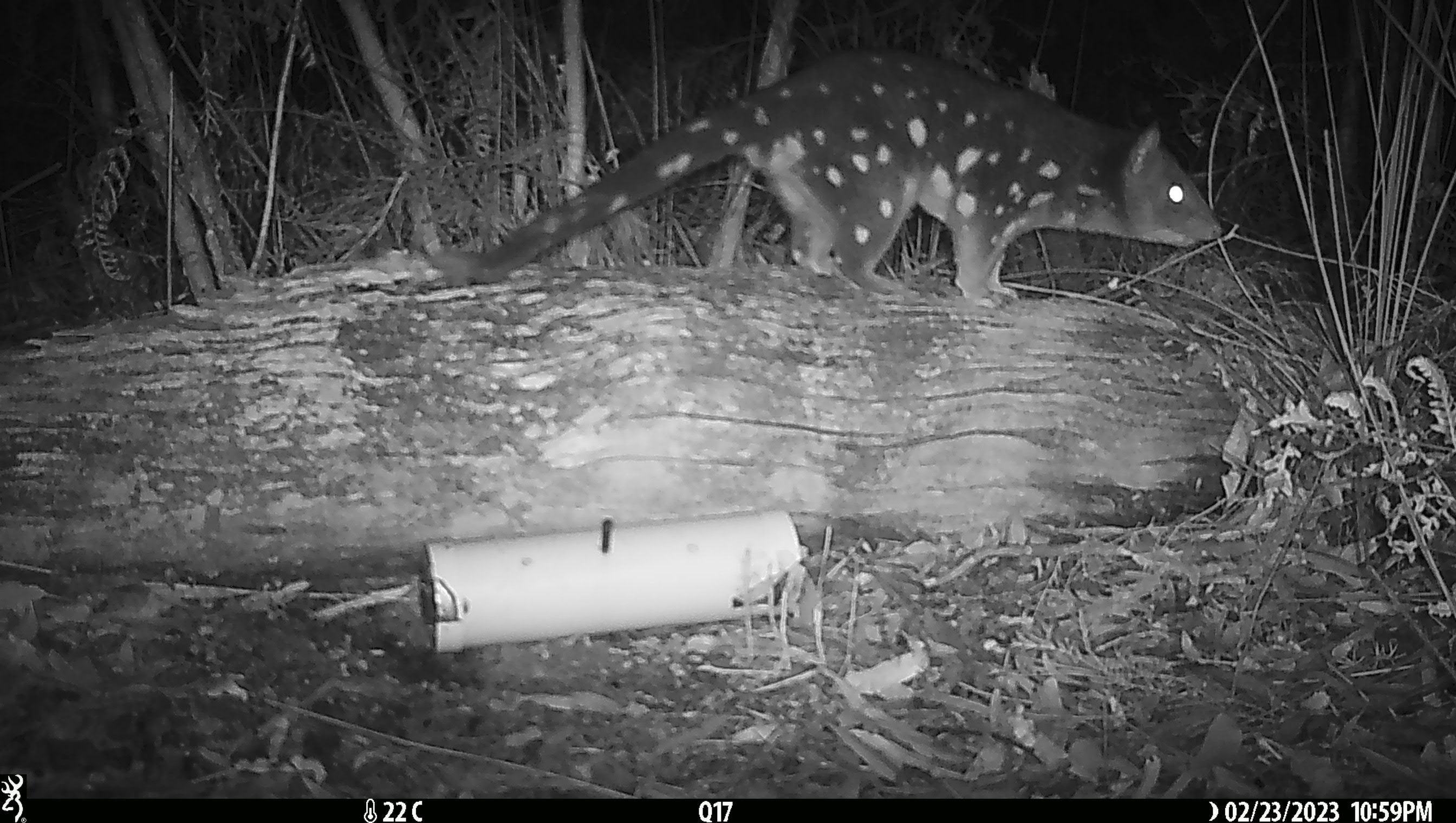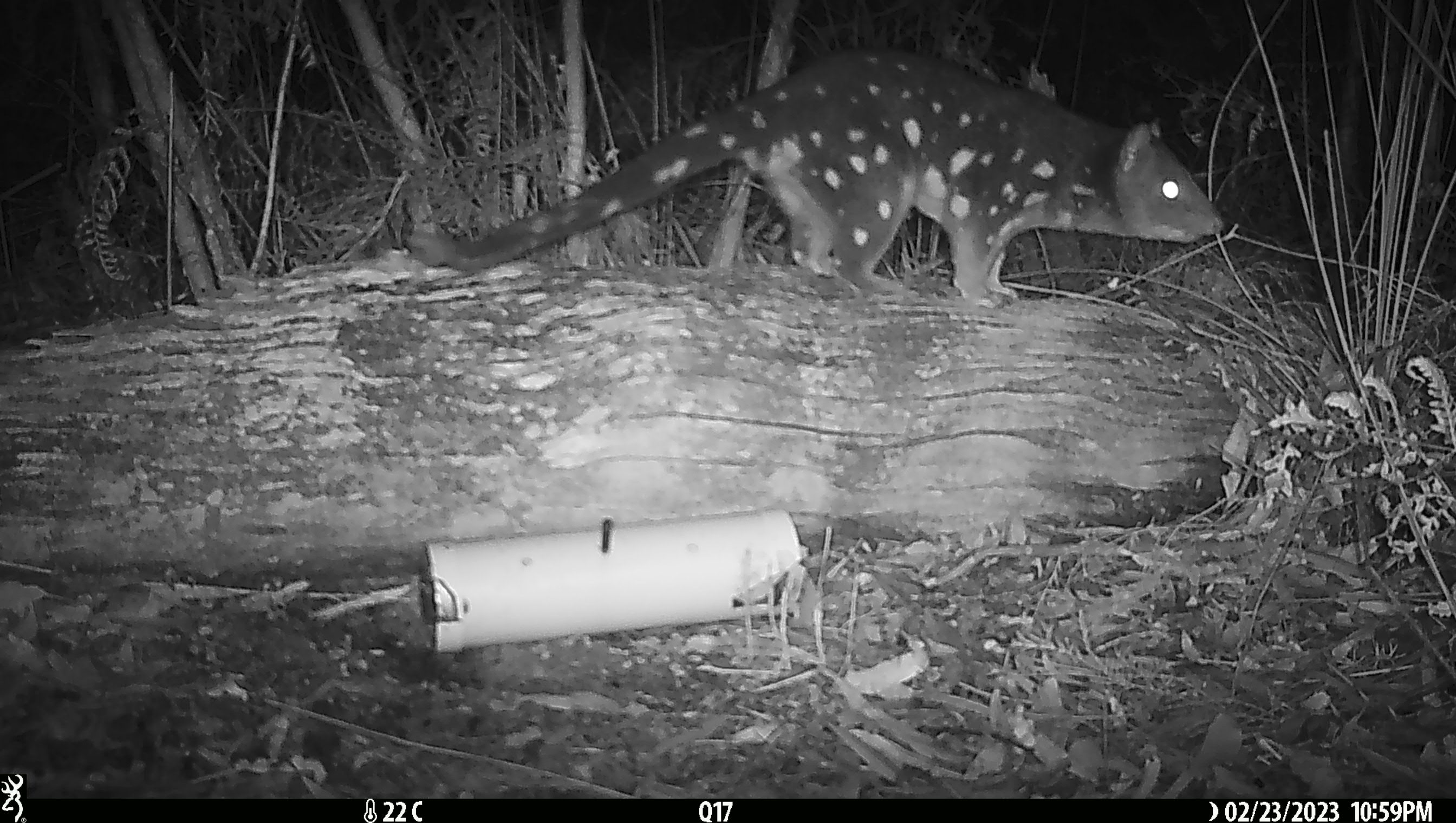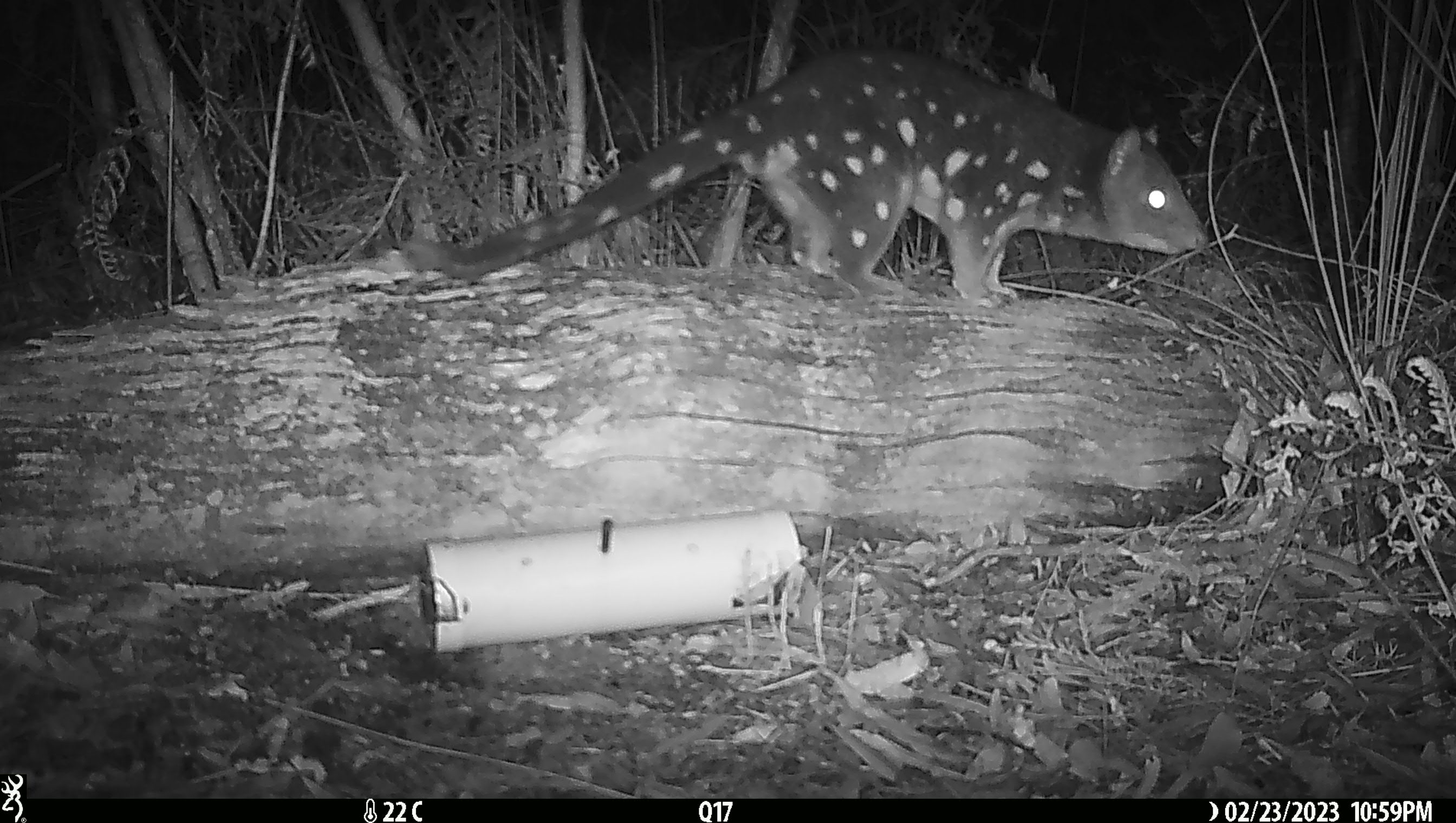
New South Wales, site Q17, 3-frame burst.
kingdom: Animalia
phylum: Chordata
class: Mammalia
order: Dasyuromorphia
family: Dasyuridae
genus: Dasyurus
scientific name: Dasyurus maculatus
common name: spotted-tailed quoll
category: quoll